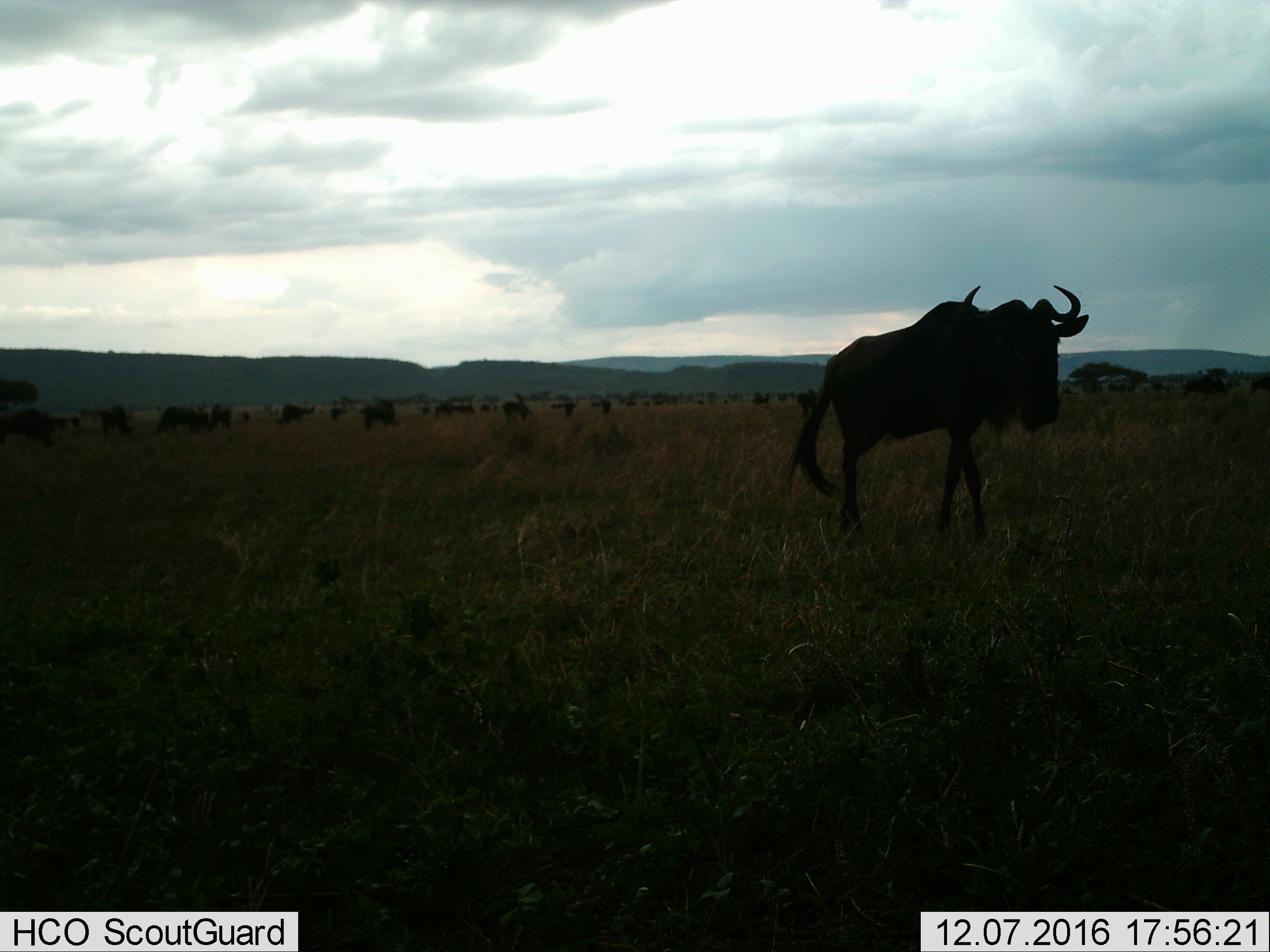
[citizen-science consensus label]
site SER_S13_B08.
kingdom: Animalia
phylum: Chordata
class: Mammalia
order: Artiodactyla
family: Bovidae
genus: Connochaetes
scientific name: Connochaetes taurinus taurinus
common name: blue wildebeest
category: wildebeestblue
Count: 11-50.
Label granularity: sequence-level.